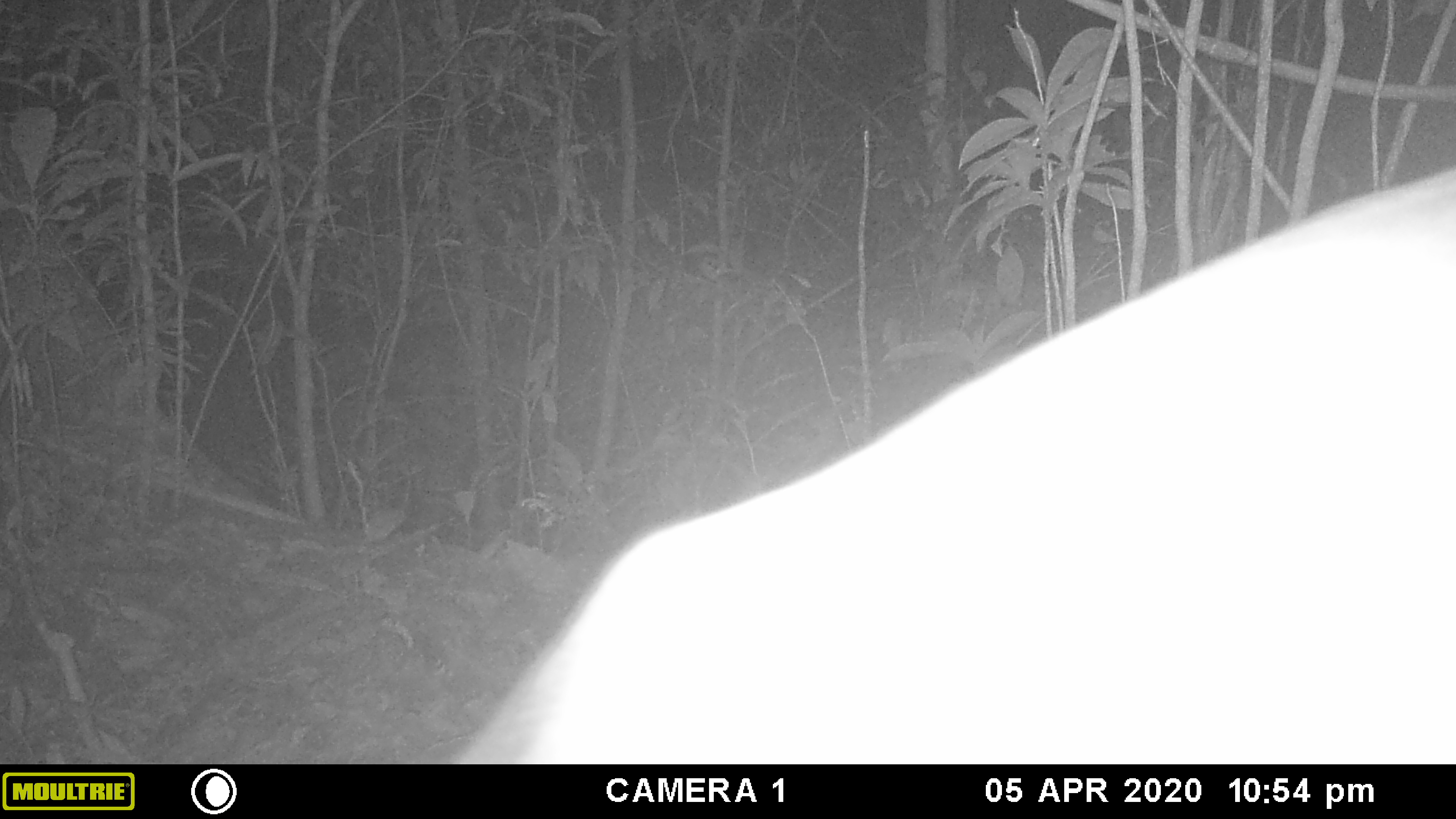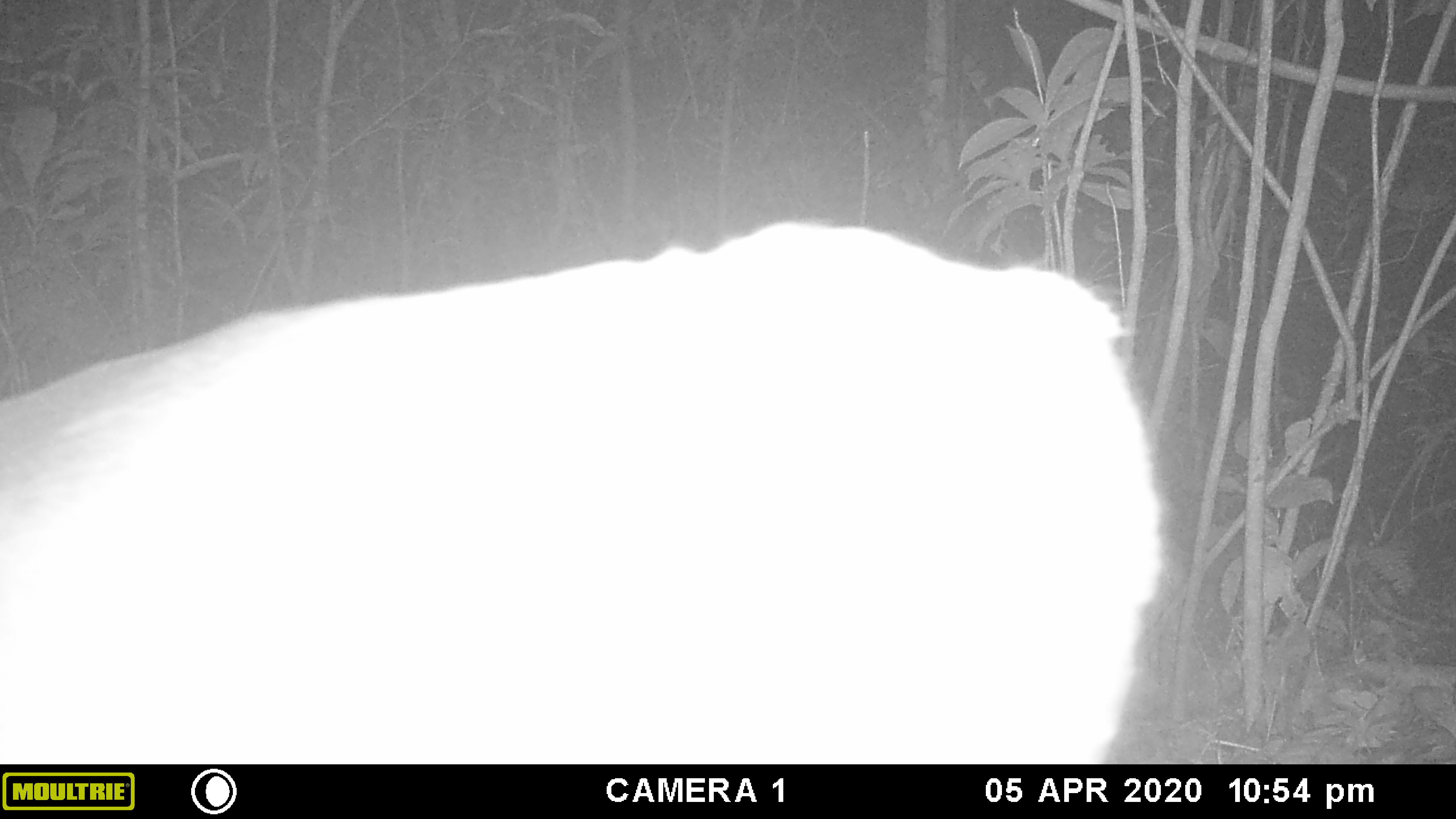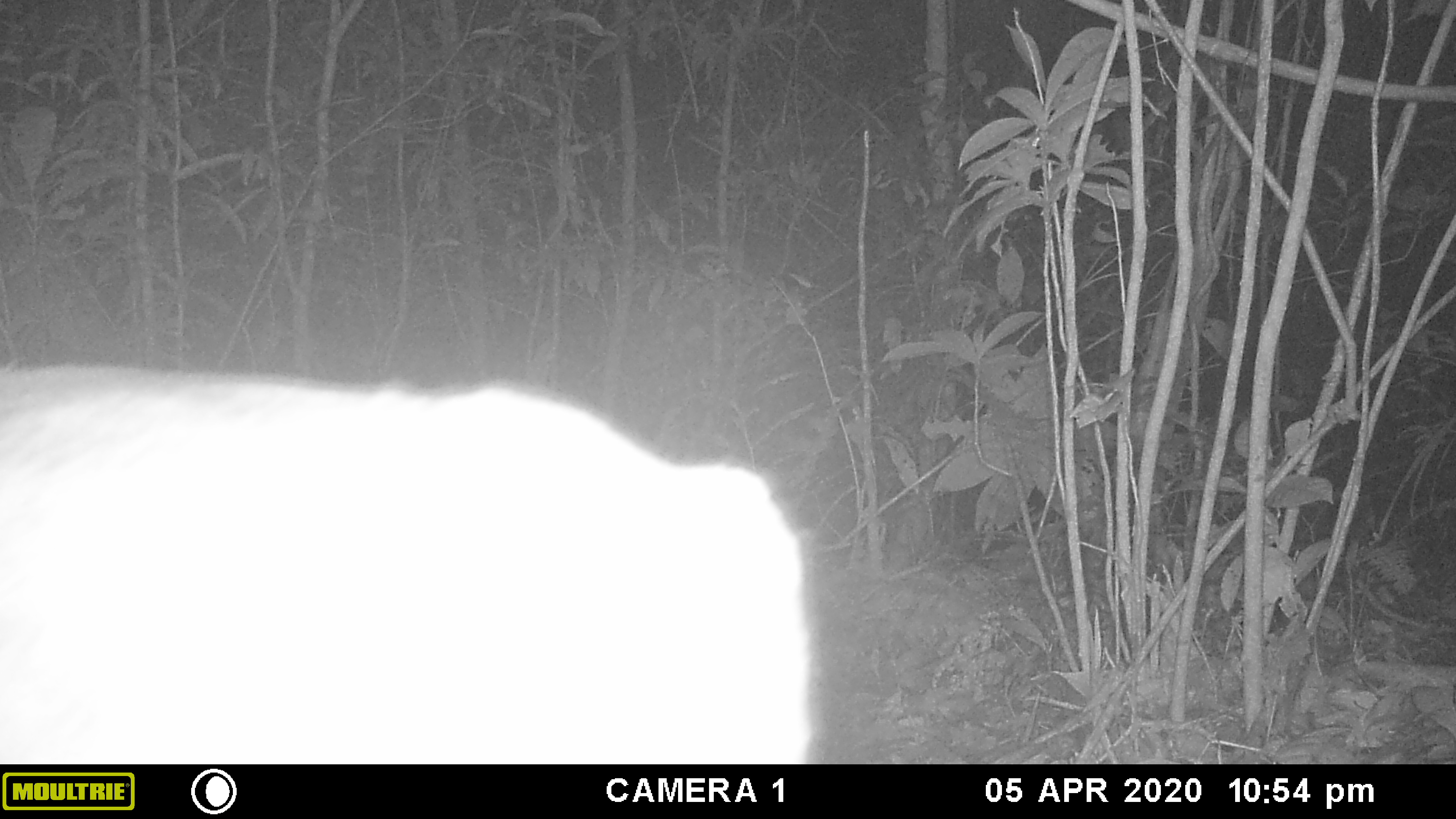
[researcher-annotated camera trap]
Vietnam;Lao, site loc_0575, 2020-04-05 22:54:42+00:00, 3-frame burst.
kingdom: Animalia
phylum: Chordata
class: Mammalia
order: Artiodactyla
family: Cervidae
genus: Muntiacus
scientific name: Muntiacus rooseveltorum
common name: roosevelt's muntjac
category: roosevelts muntjac group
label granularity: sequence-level